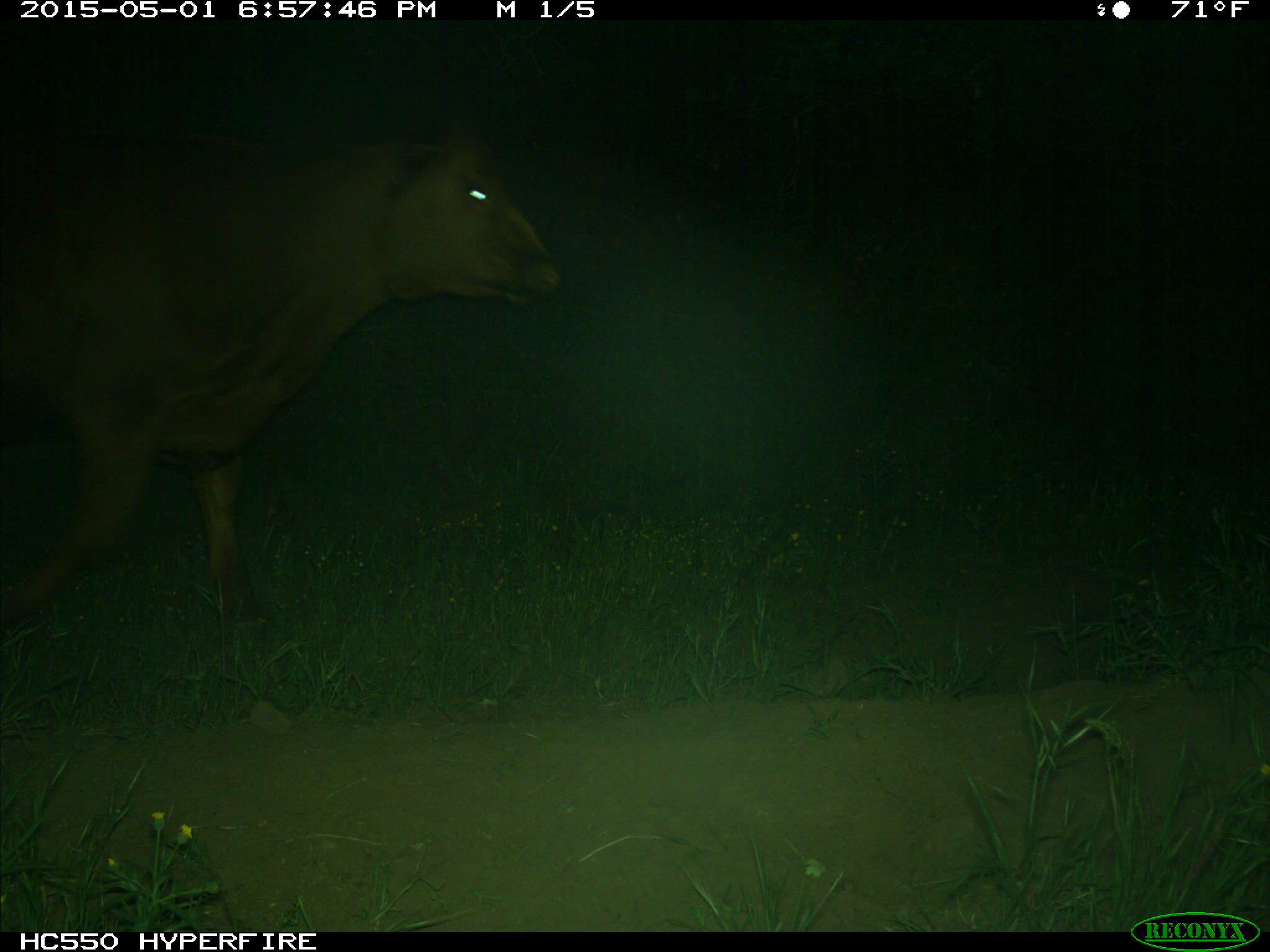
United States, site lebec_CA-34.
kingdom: Animalia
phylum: Chordata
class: Mammalia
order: Artiodactyla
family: Bovidae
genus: Bos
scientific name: Bos taurus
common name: domestic cow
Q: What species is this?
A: Bos taurus (domestic cow).